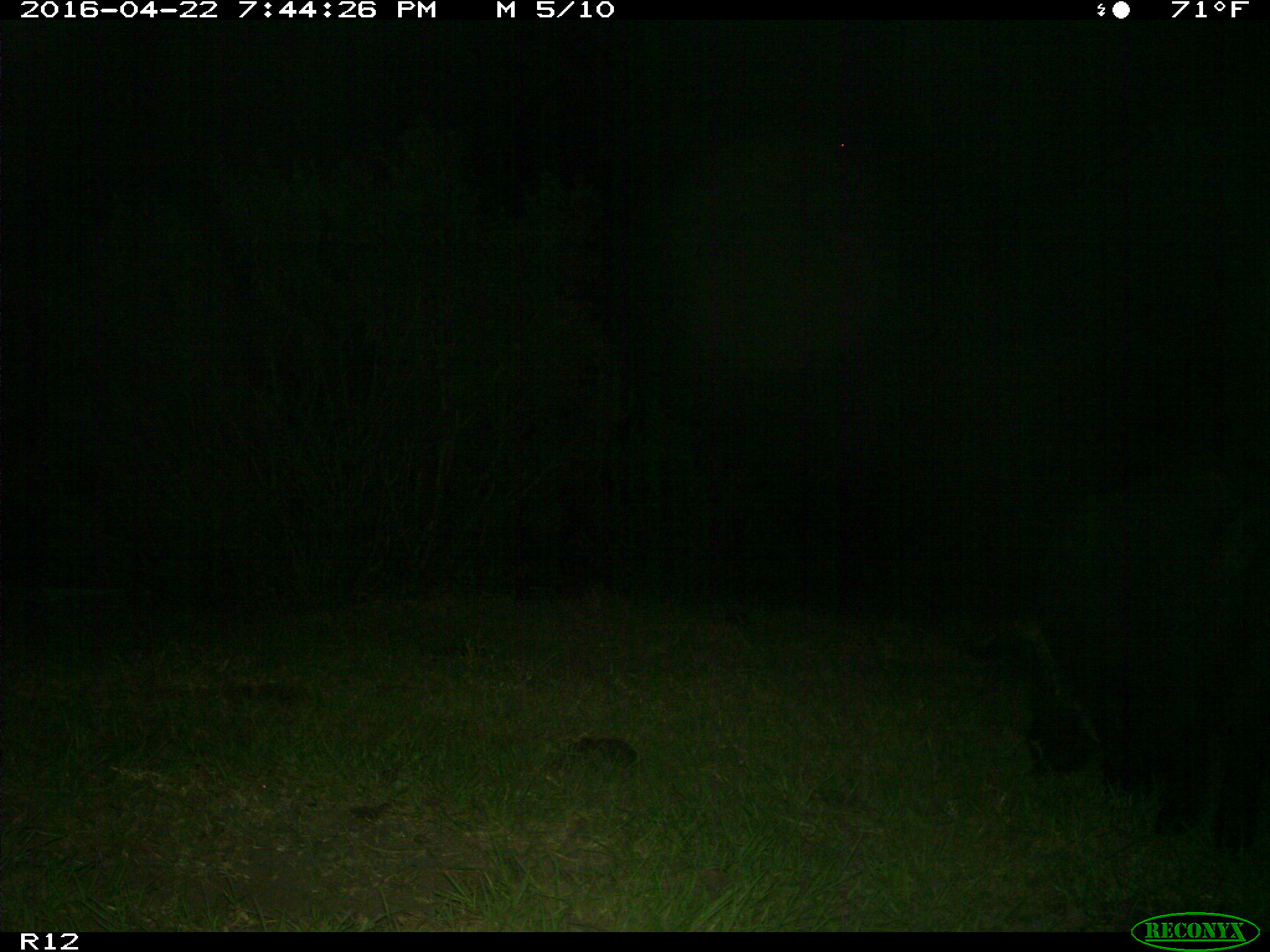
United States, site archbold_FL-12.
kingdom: Animalia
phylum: Chordata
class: Mammalia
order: Artiodactyla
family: Suidae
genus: Sus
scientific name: Sus scrofa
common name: wild boar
Sus scrofa (wild boar).